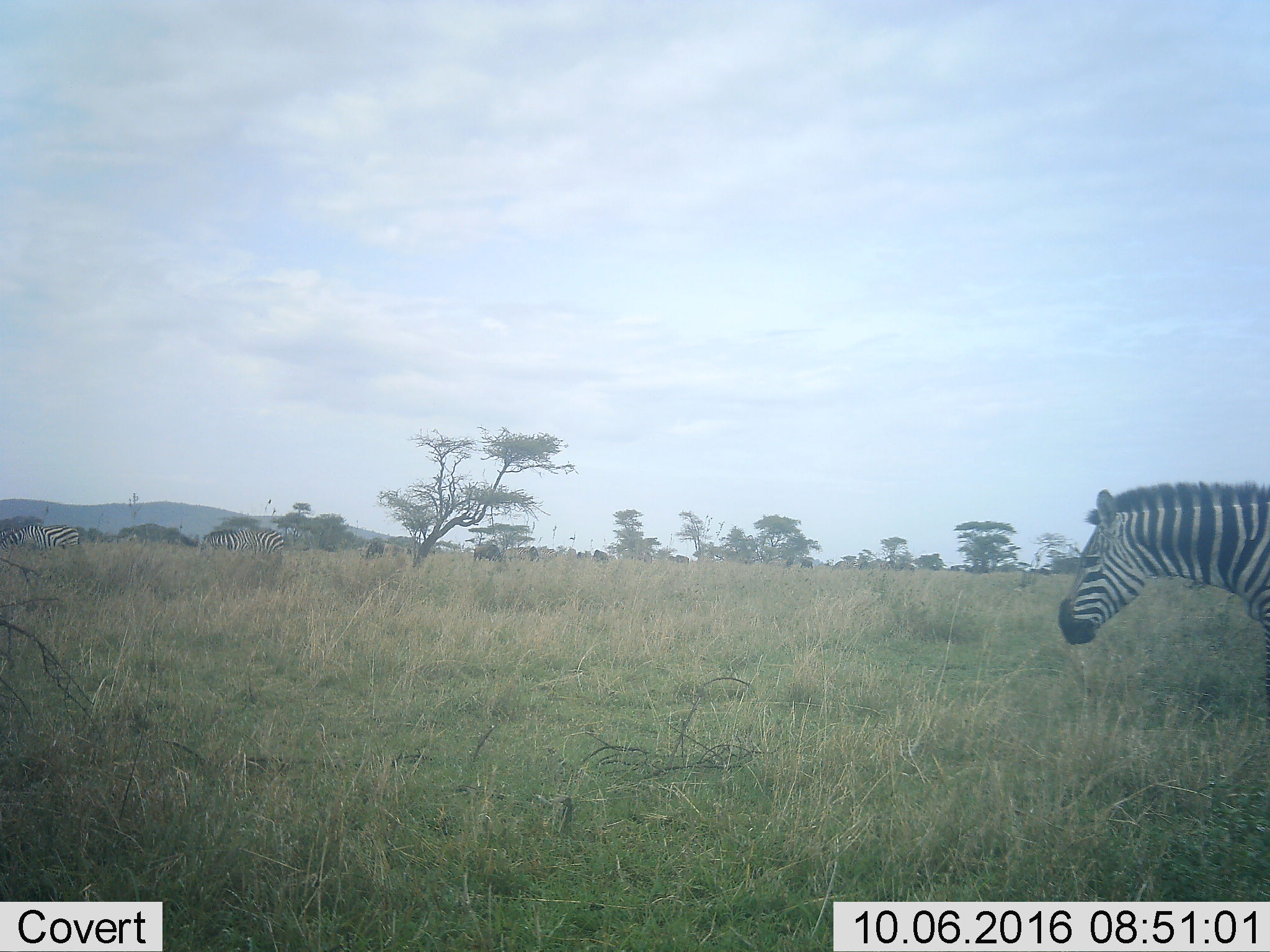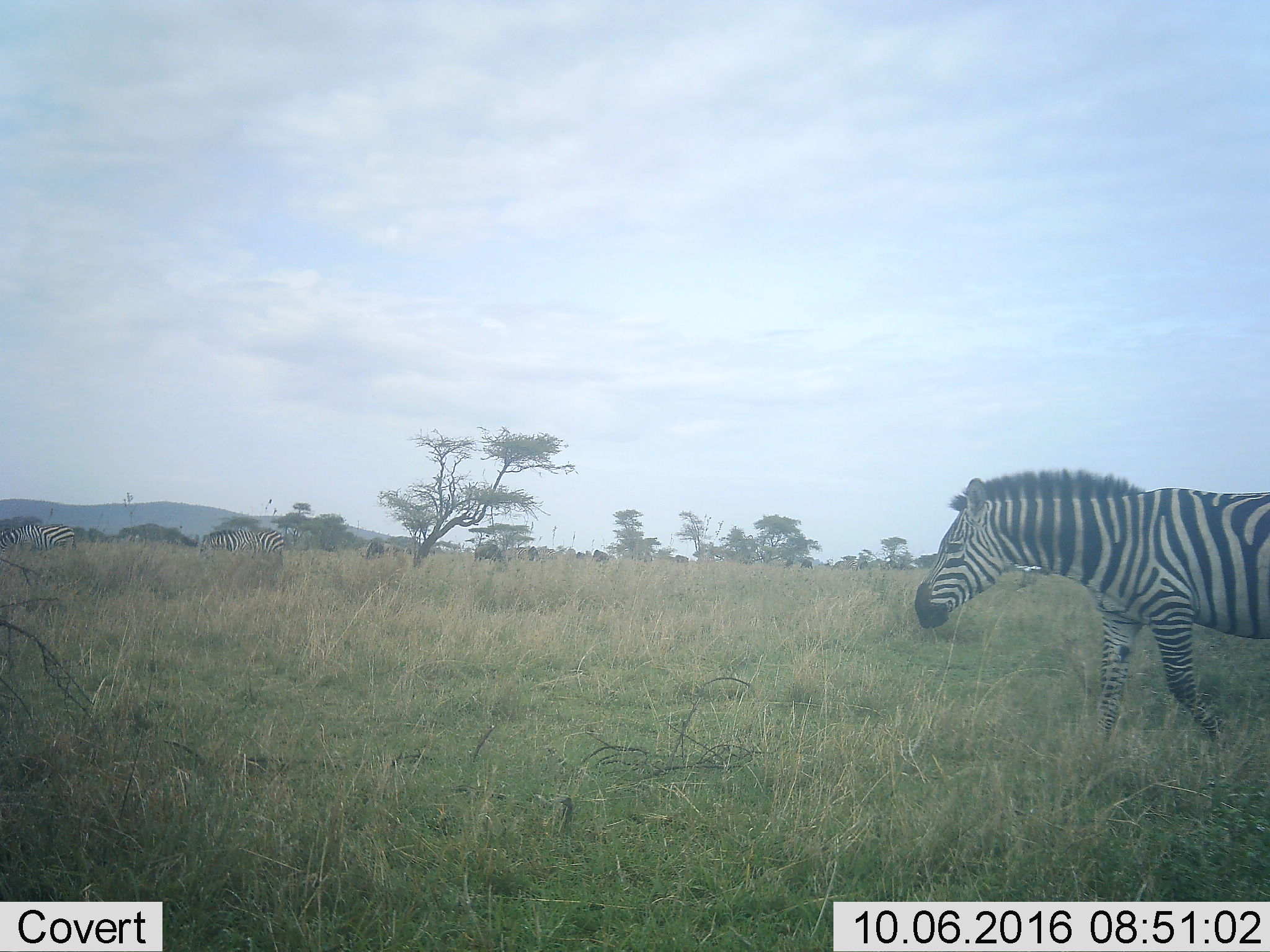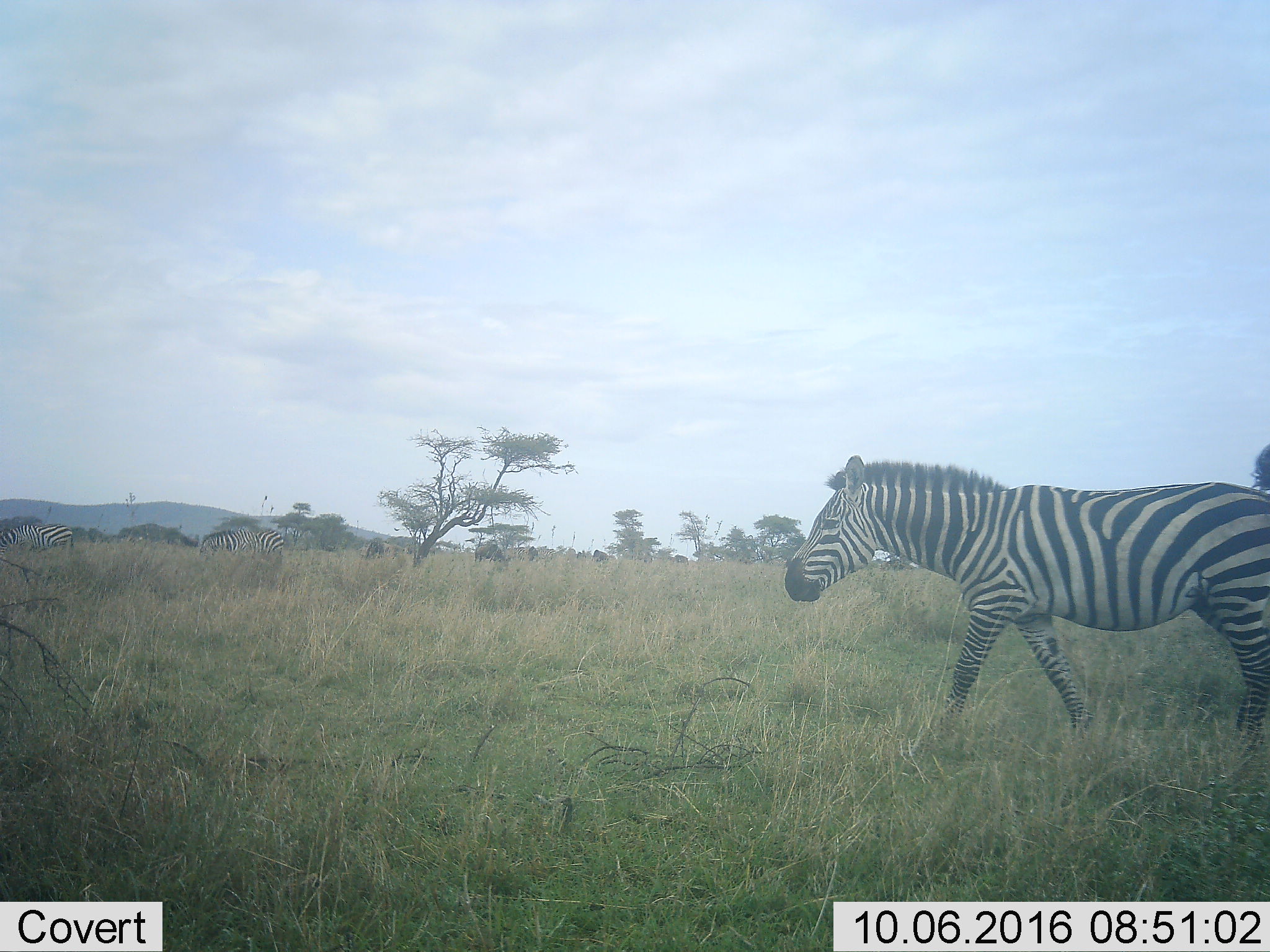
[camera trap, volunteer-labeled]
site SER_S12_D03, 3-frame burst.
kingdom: Animalia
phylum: Chordata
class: Mammalia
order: Artiodactyla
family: Bovidae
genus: Connochaetes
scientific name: Connochaetes taurinus taurinus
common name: blue wildebeest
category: wildebeestblue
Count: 11-50.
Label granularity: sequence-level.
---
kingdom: Animalia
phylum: Chordata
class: Mammalia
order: Perissodactyla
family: Equidae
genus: Equus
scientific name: Equus quagga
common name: plains zebra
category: zebraplains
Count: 5.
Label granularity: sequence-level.